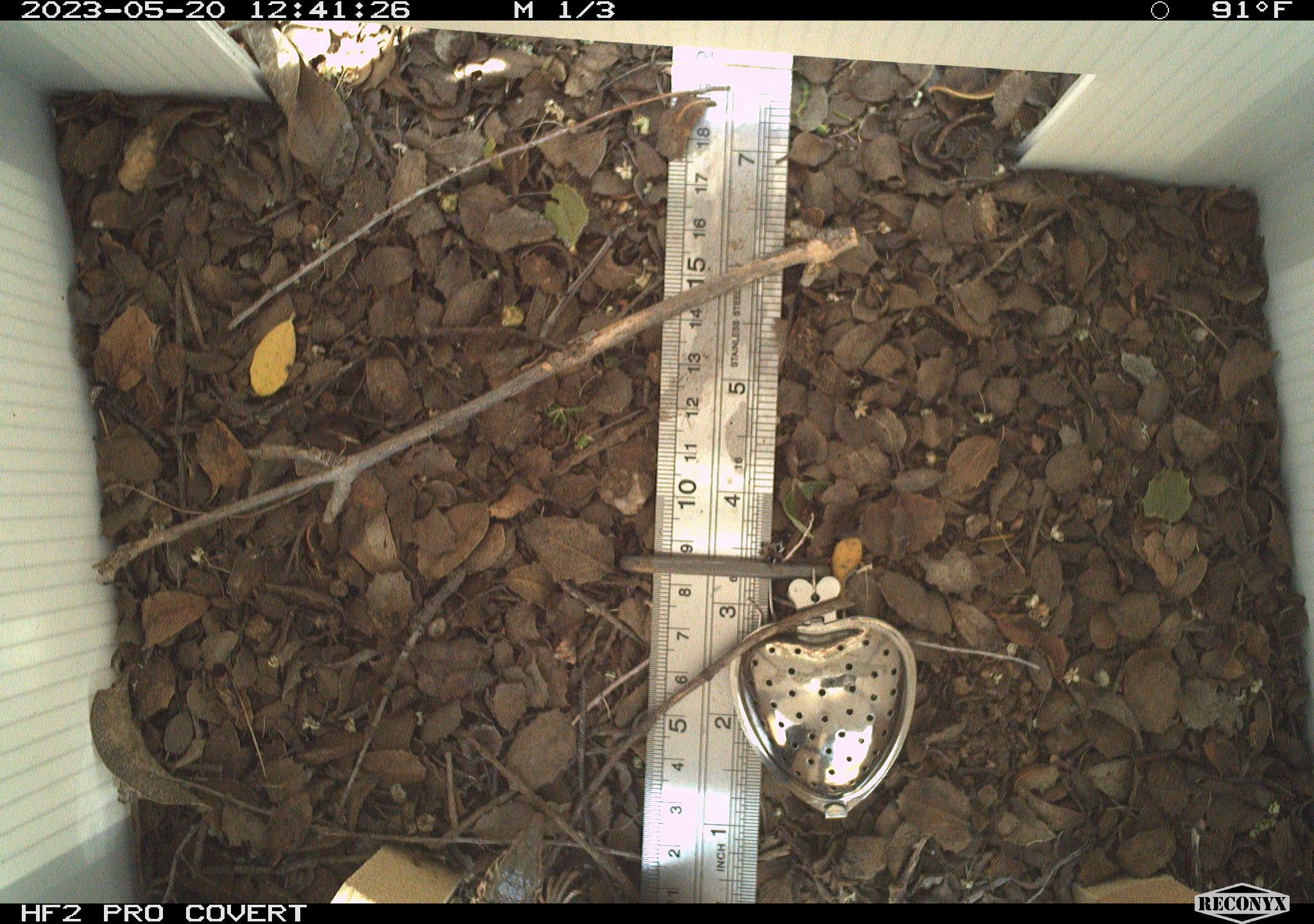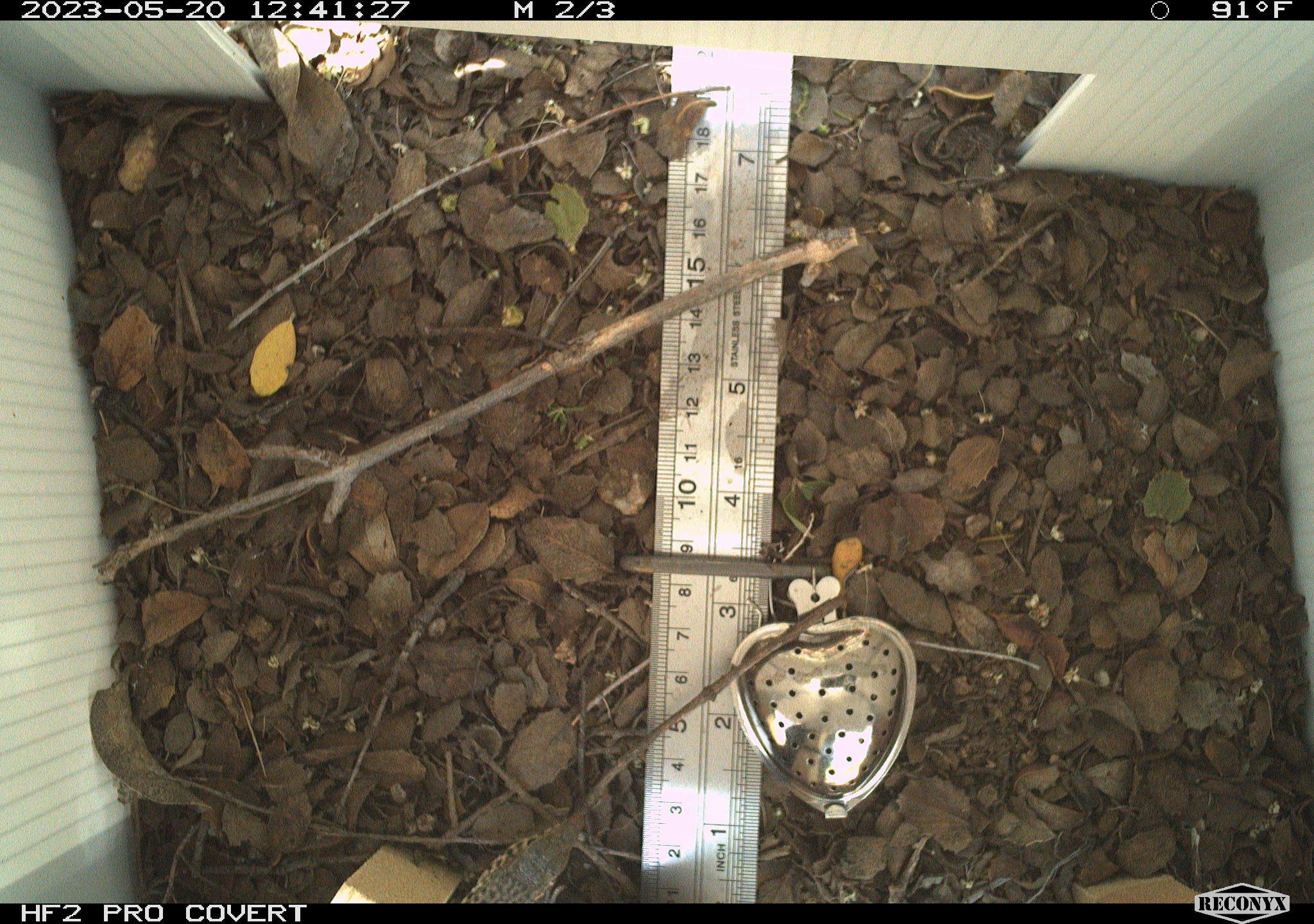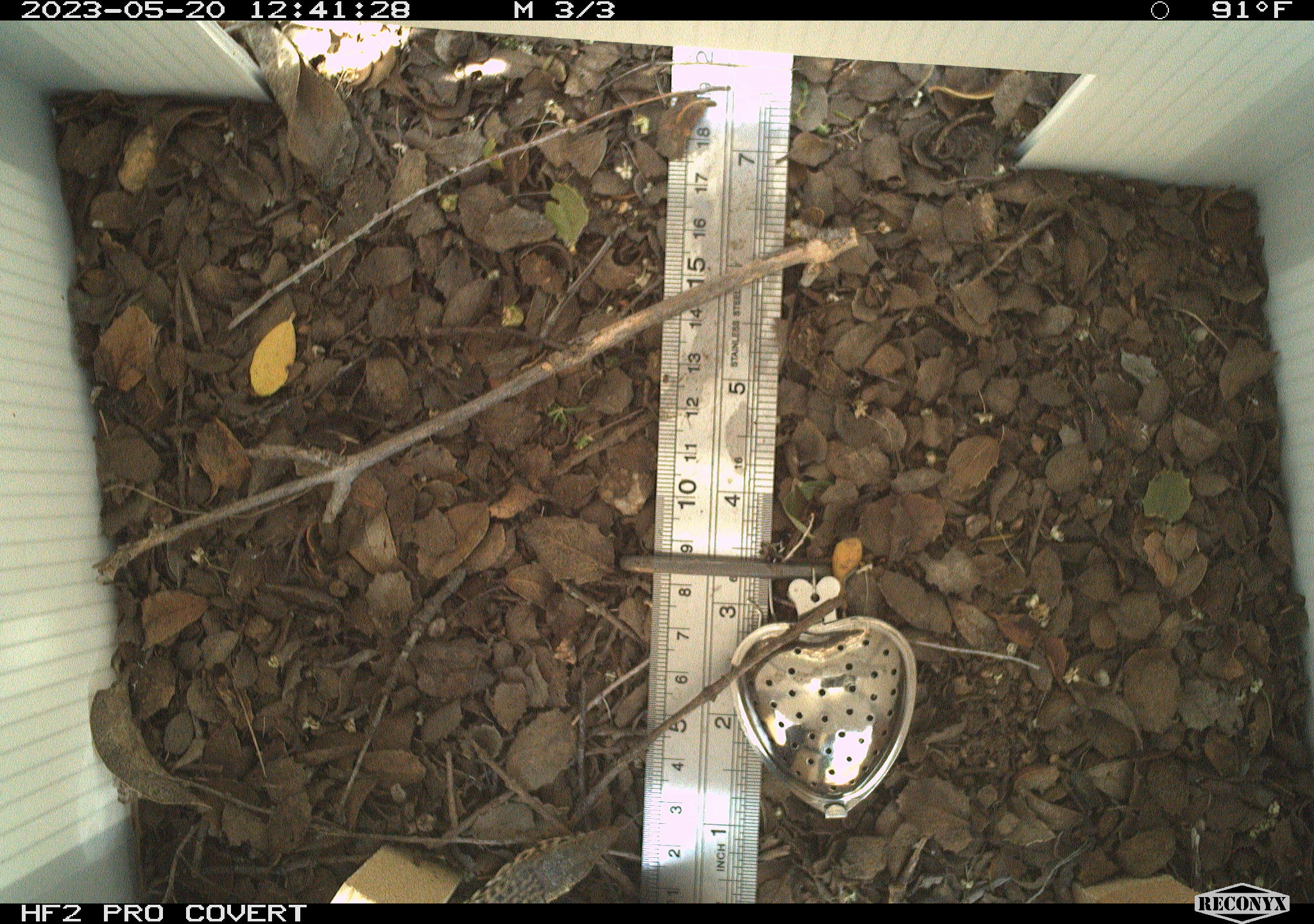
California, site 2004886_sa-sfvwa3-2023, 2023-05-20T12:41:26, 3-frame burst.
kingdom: Animalia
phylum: Chordata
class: Reptilia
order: Squamata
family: Teiidae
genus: Aspidoscelis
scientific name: Aspidoscelis tigris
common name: western whiptail